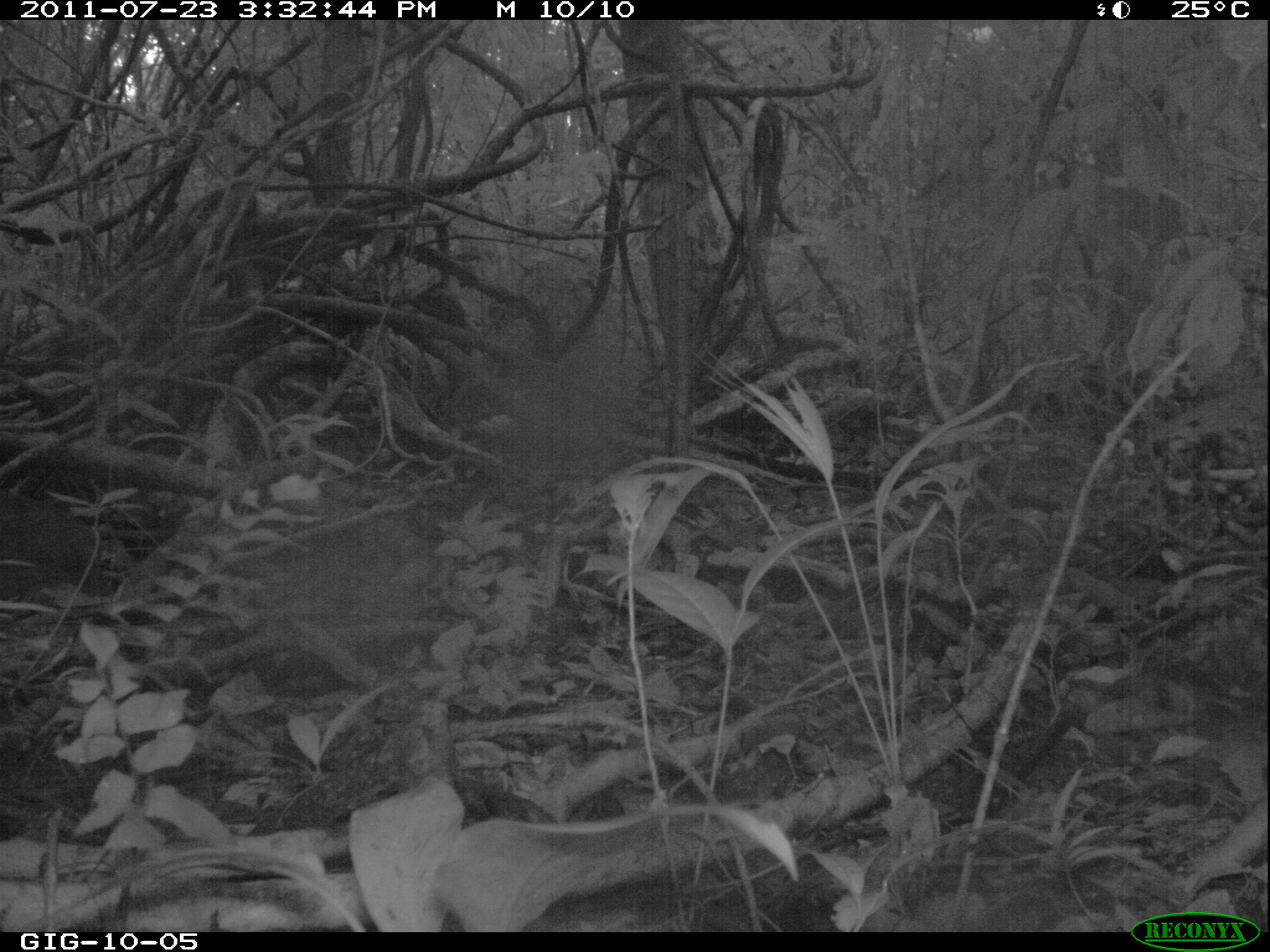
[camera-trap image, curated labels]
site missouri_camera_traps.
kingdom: Animalia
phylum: Chordata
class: Aves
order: Tinamiformes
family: Tinamidae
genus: Tinamus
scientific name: Tinamus major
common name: great tinamou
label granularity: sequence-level